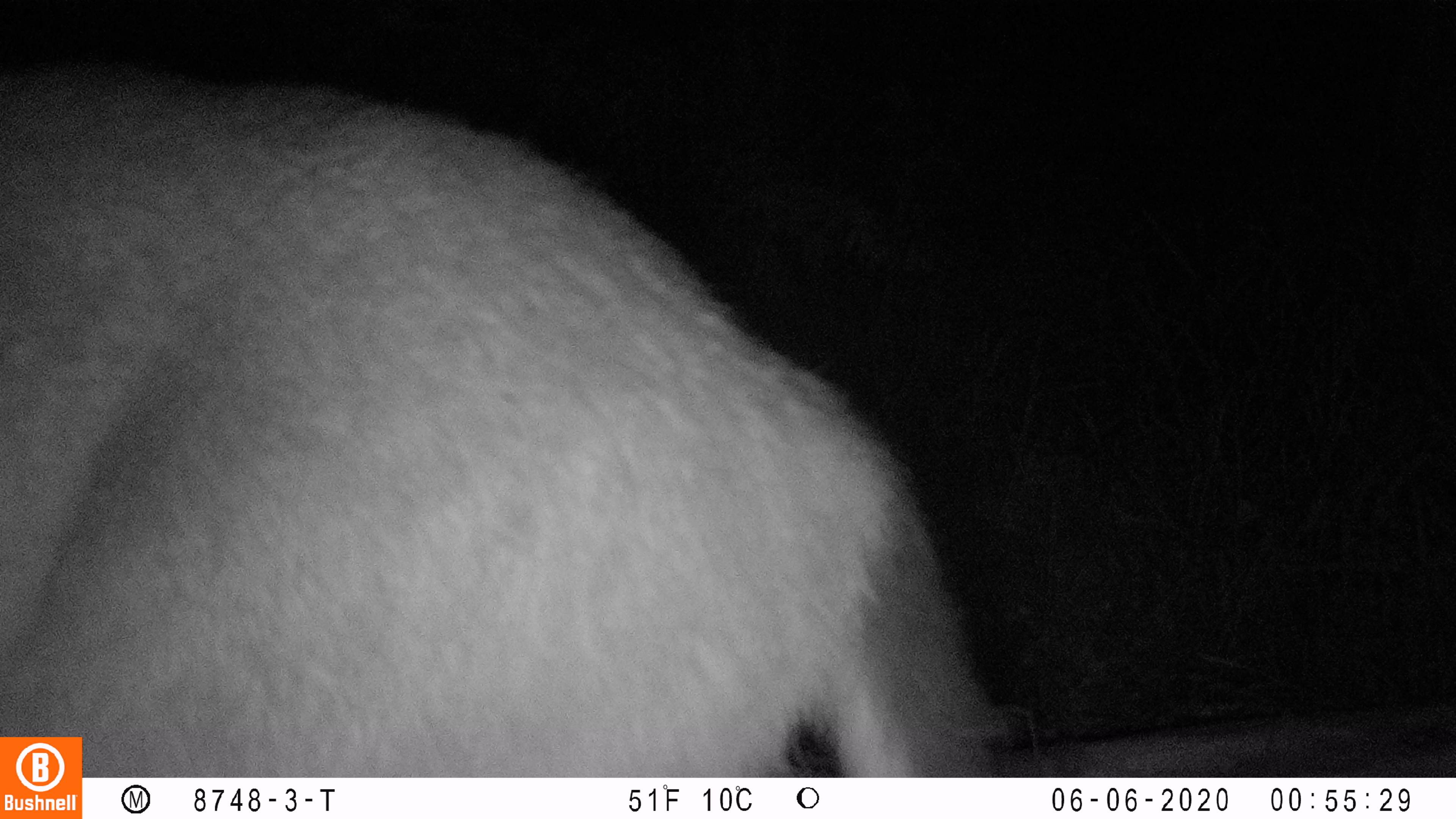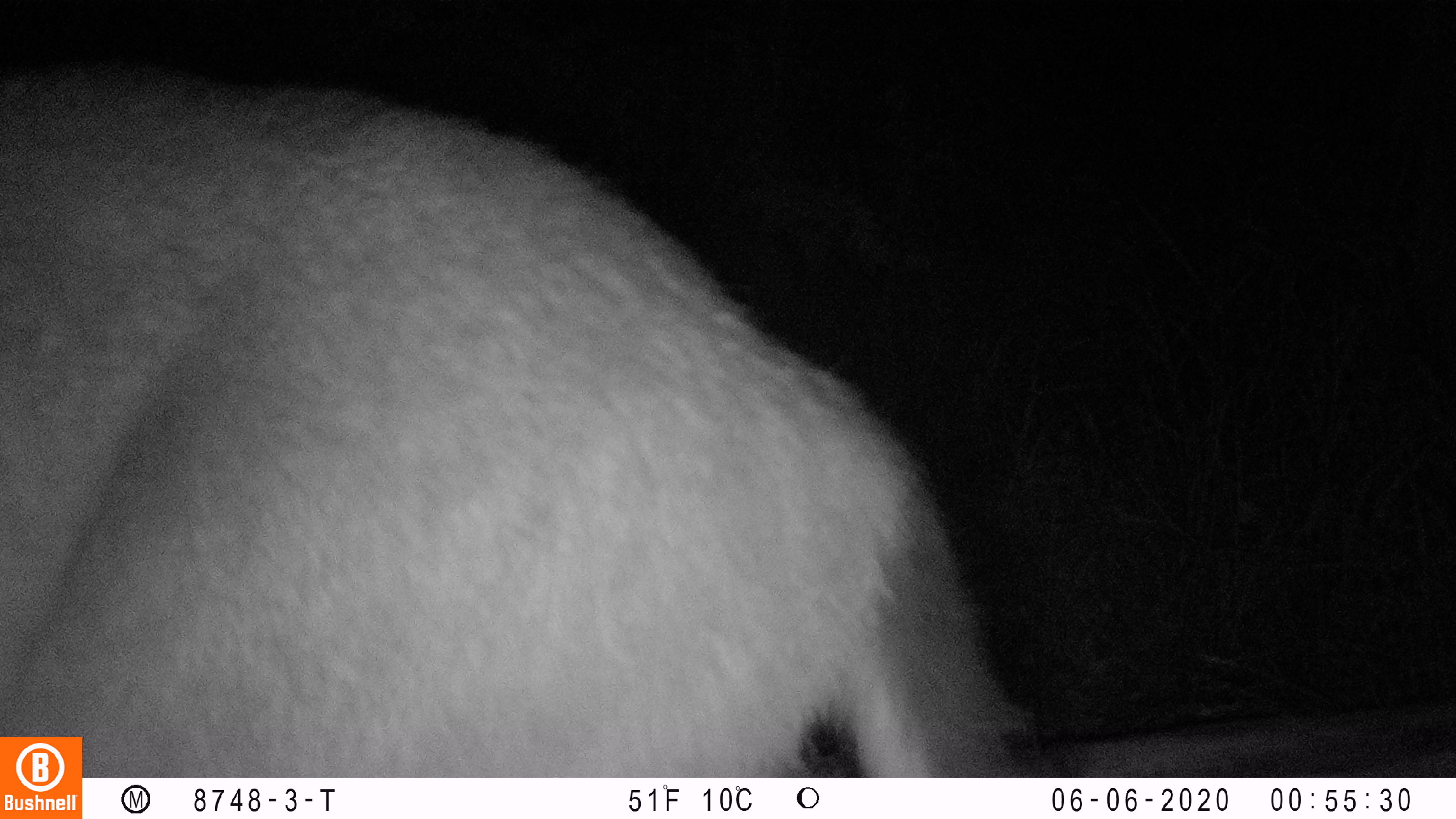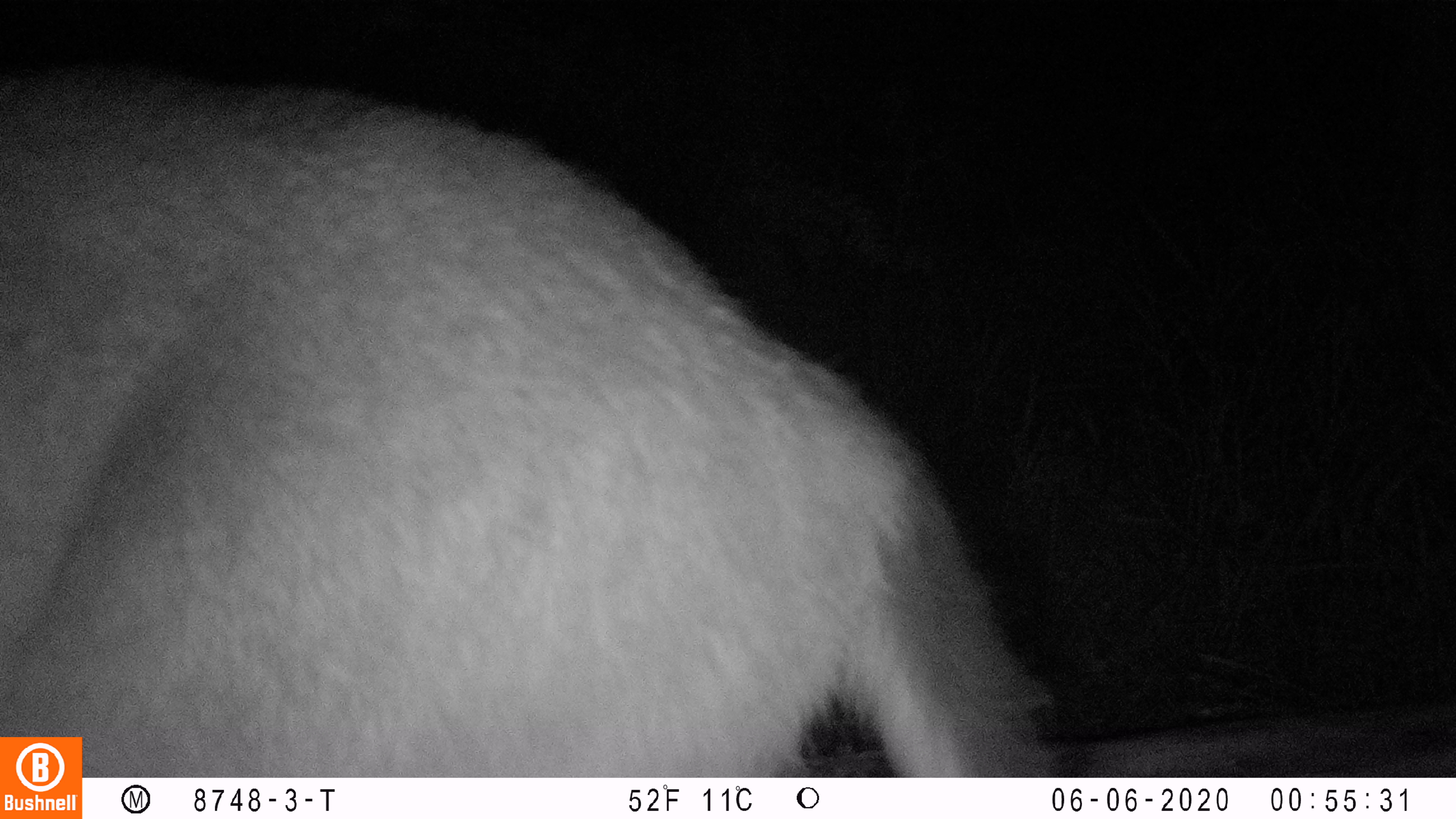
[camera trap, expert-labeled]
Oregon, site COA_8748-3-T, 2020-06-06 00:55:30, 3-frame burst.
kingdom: Animalia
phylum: Chordata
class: Mammalia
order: Artiodactyla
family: Cervidae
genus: Odocoileus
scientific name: Odocoileus hemionus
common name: black-tailed deer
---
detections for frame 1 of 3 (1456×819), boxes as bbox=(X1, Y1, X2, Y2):
black-tailed deer: bbox=(86, 65, 1024, 765)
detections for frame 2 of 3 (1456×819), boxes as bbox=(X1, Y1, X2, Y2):
black-tailed deer: bbox=(91, 65, 1020, 755)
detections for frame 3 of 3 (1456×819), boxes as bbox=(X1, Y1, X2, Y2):
black-tailed deer: bbox=(86, 65, 1064, 770)